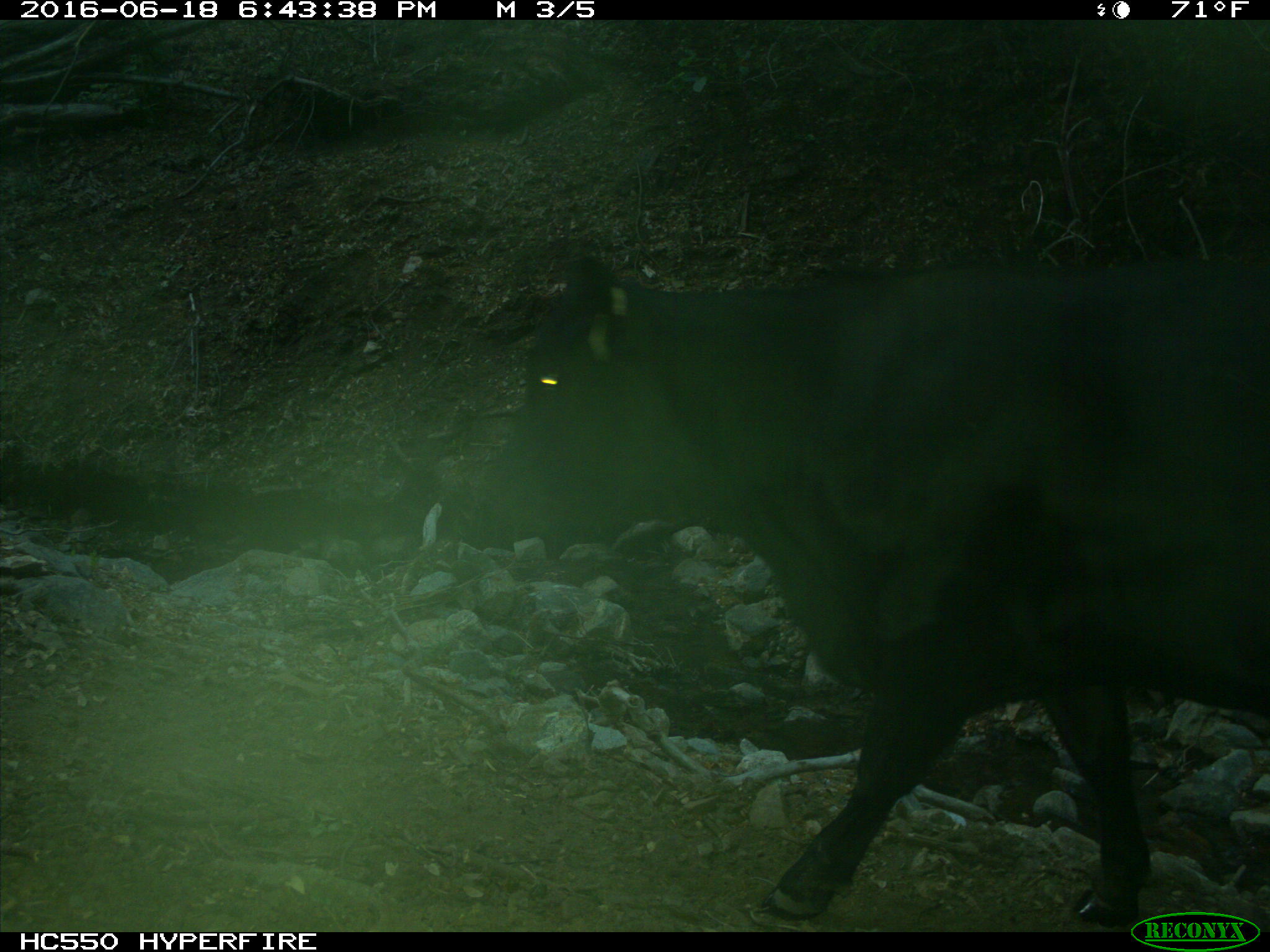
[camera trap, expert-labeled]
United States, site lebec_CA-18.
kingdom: Animalia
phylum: Chordata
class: Mammalia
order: Artiodactyla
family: Bovidae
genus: Bos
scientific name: Bos taurus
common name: domestic cow